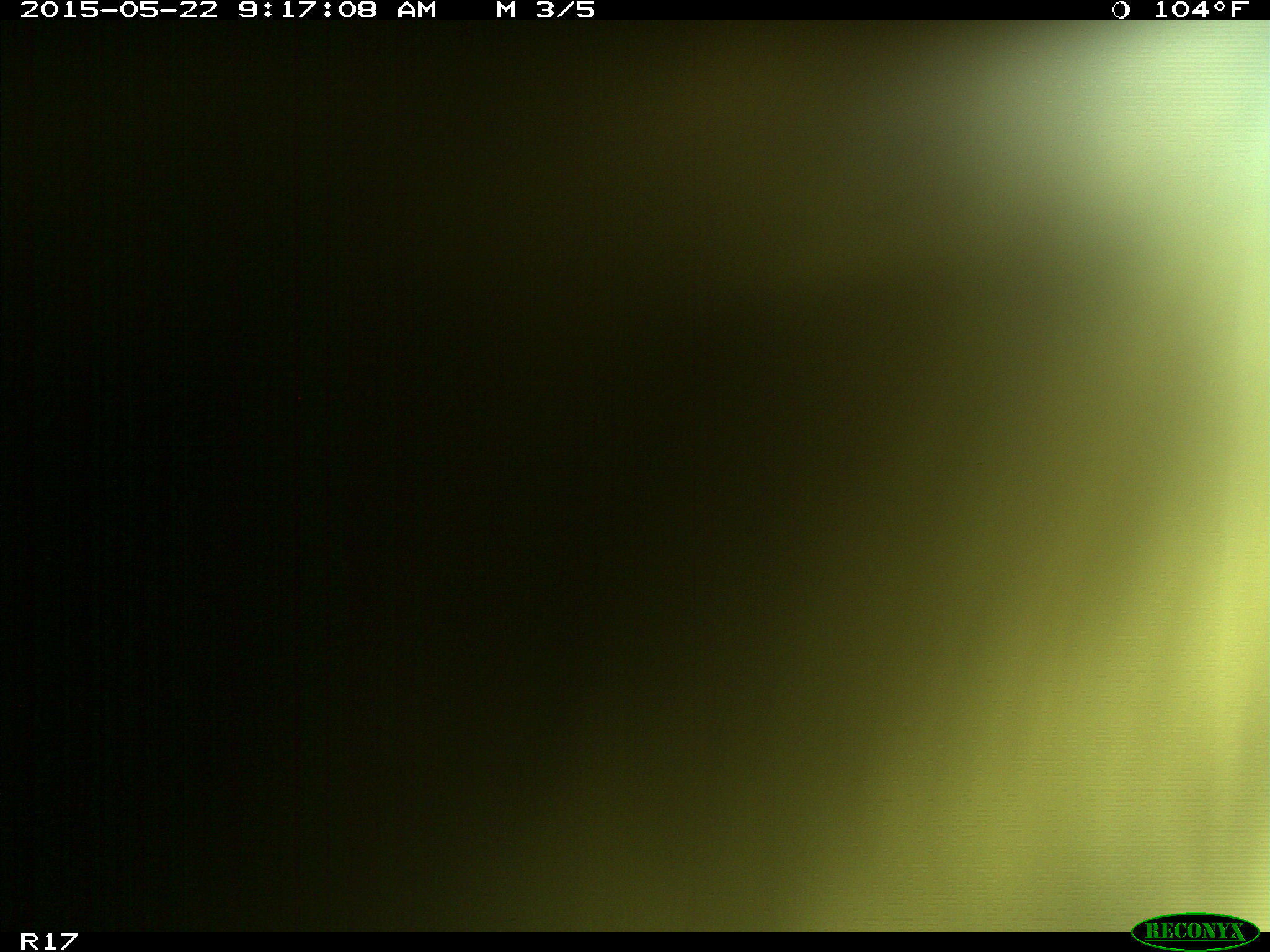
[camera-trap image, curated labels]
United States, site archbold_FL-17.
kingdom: Animalia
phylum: Chordata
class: Mammalia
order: Artiodactyla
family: Bovidae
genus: Bos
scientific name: Bos taurus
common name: domestic cow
Bos taurus (domestic cow).